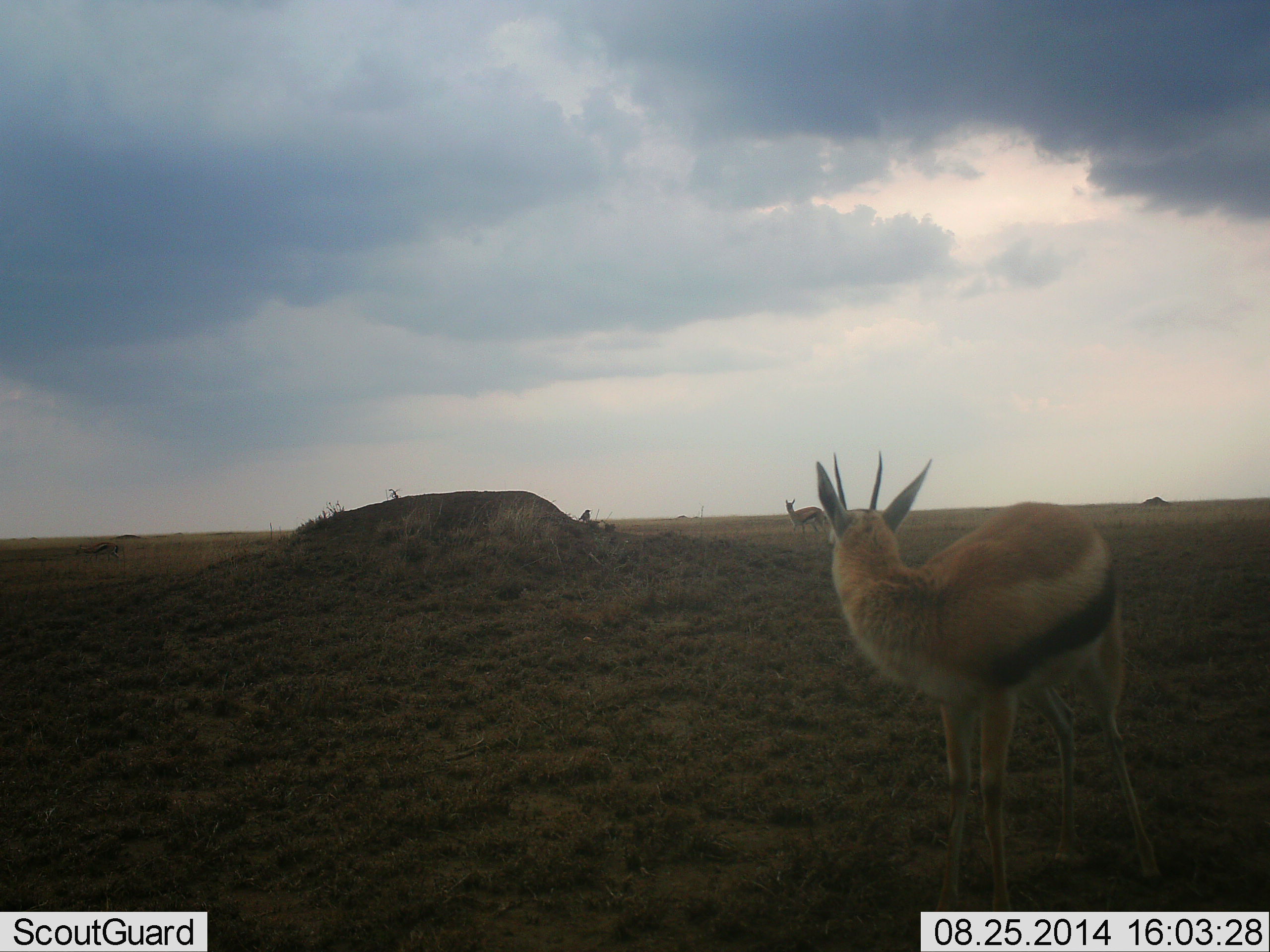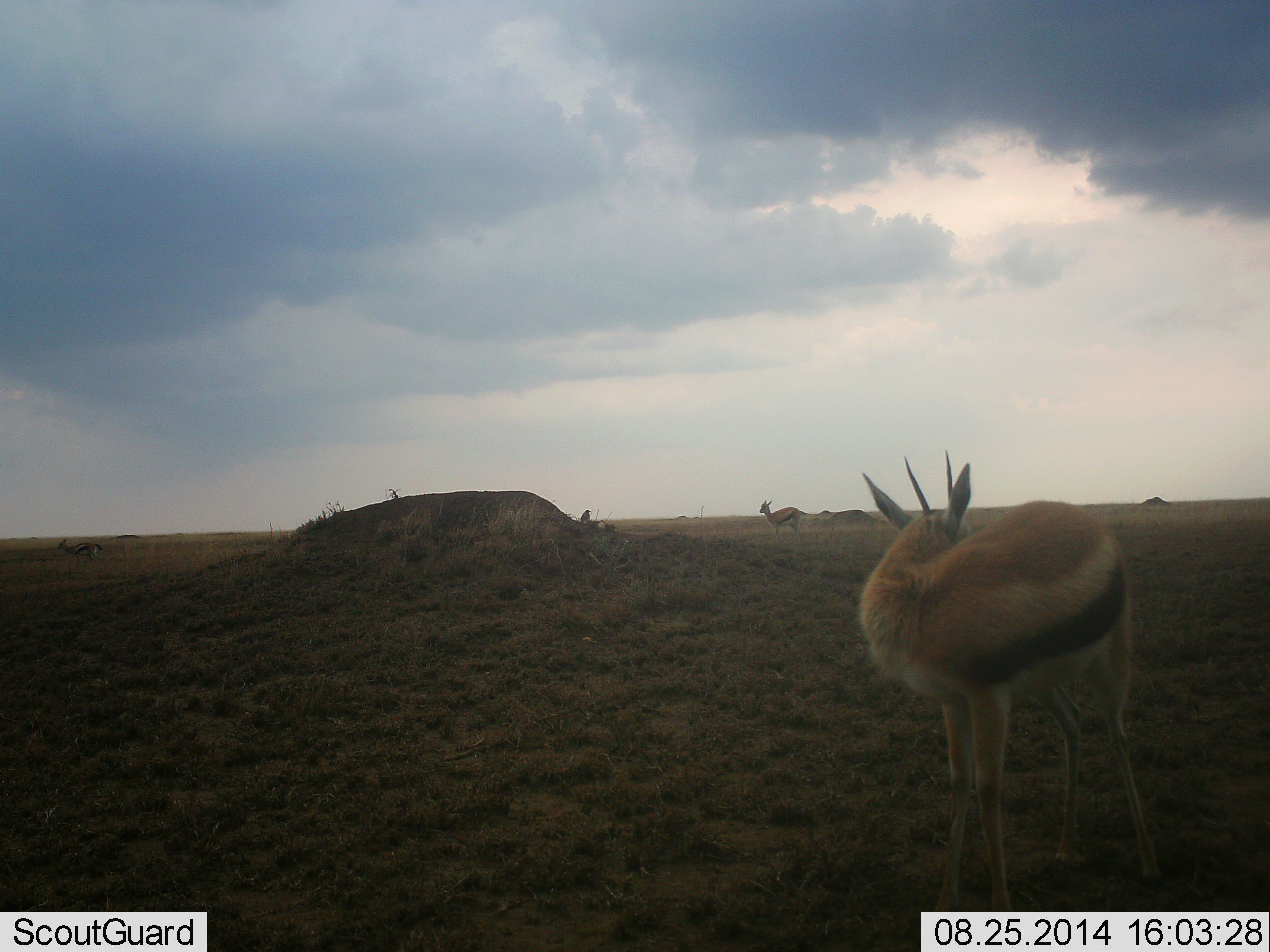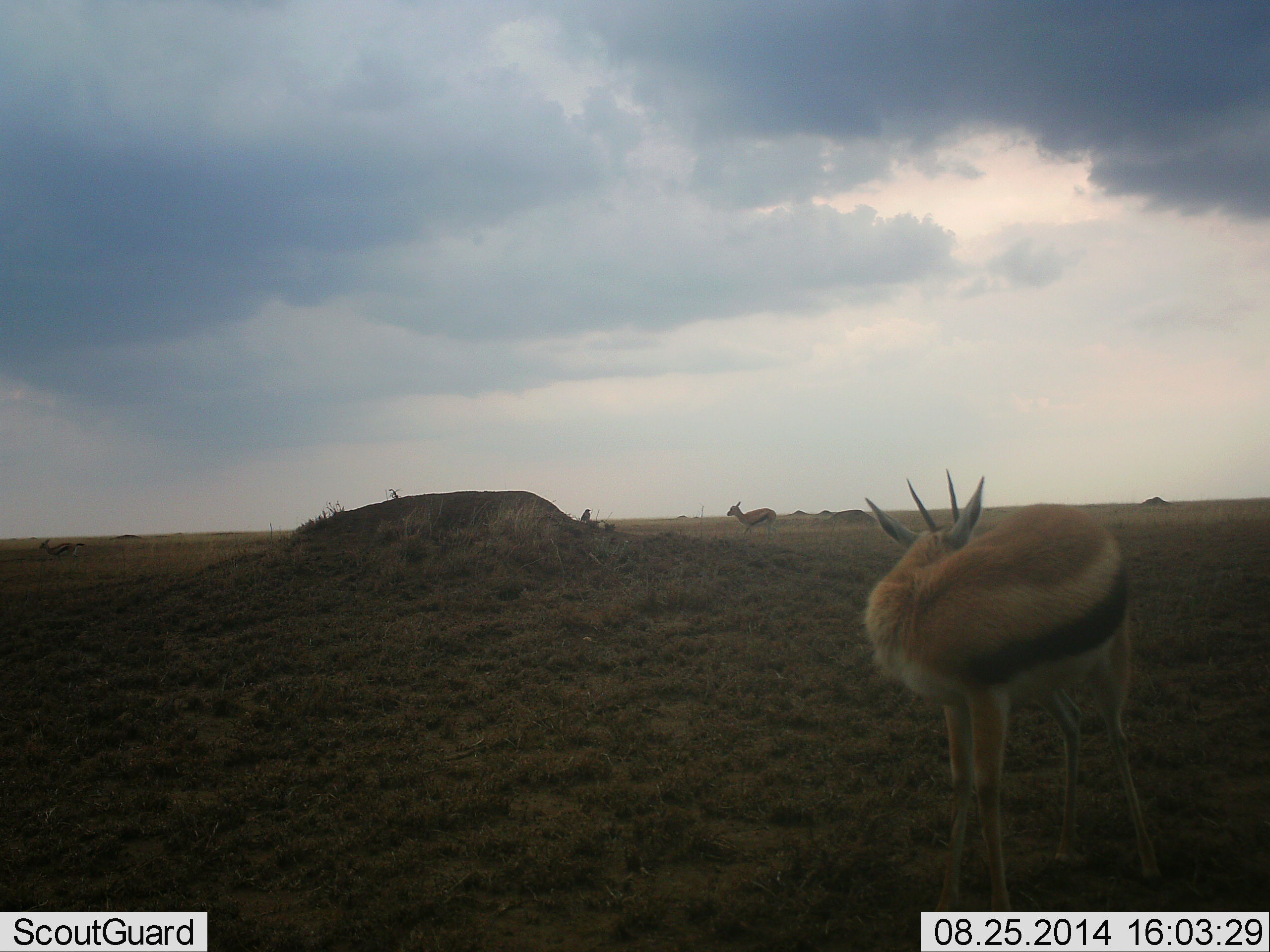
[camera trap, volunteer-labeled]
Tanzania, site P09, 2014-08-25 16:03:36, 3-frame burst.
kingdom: Animalia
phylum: Chordata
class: Mammalia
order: Artiodactyla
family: Bovidae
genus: Eudorcas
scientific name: Eudorcas thomsonii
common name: thomson's gazelle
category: gazellethomsons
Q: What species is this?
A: Gazellethomsons (thomson's gazelle) (Eudorcas thomsonii).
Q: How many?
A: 3.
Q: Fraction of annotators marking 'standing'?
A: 91%.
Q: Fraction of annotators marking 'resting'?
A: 0%.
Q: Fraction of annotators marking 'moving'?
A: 55%.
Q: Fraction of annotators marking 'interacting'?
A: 0%.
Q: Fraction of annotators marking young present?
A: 0%.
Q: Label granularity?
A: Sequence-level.